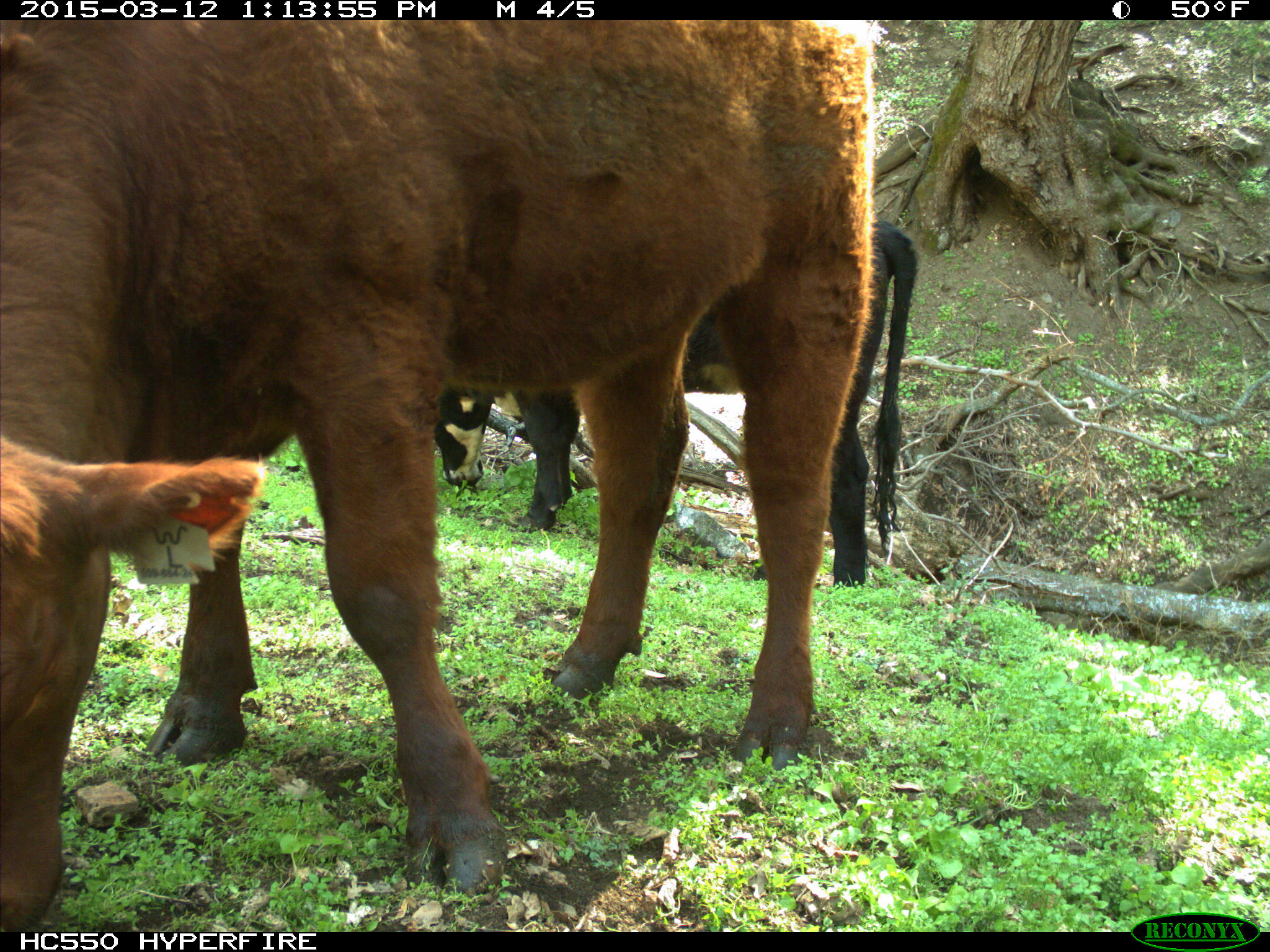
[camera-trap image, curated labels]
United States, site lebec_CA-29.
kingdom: Animalia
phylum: Chordata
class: Mammalia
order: Artiodactyla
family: Bovidae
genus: Bos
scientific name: Bos taurus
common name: domestic cow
Bos taurus (domestic cow).